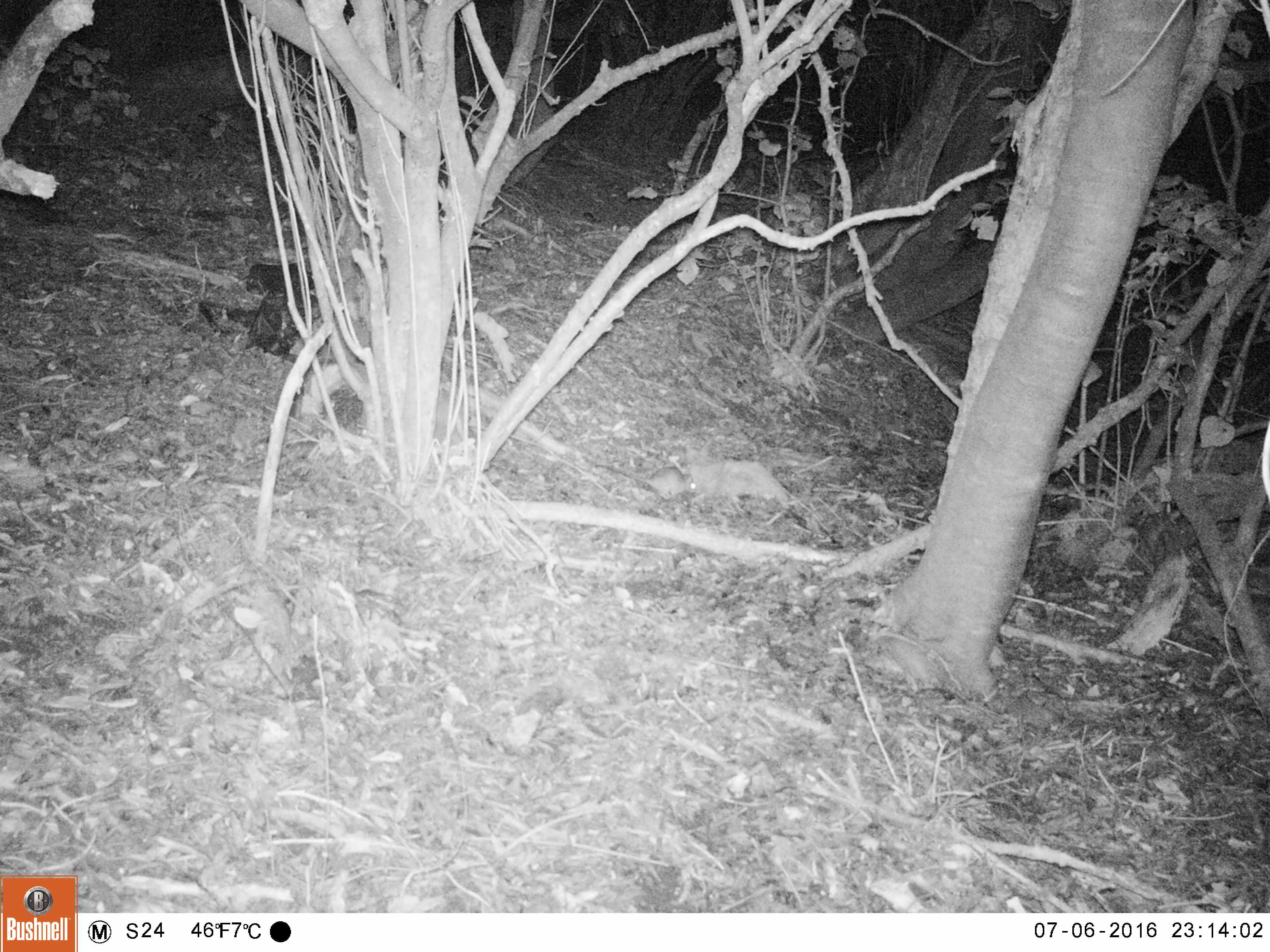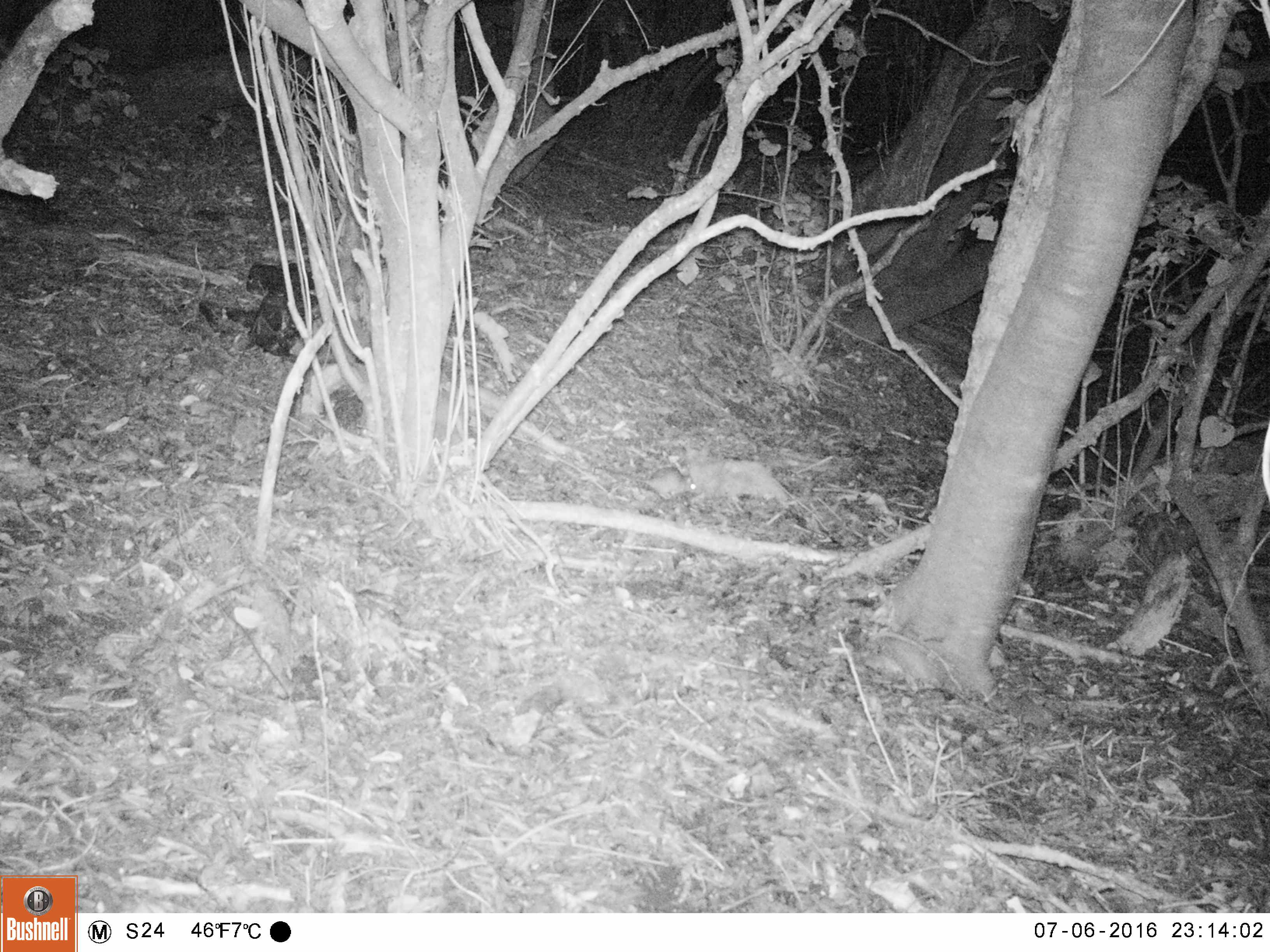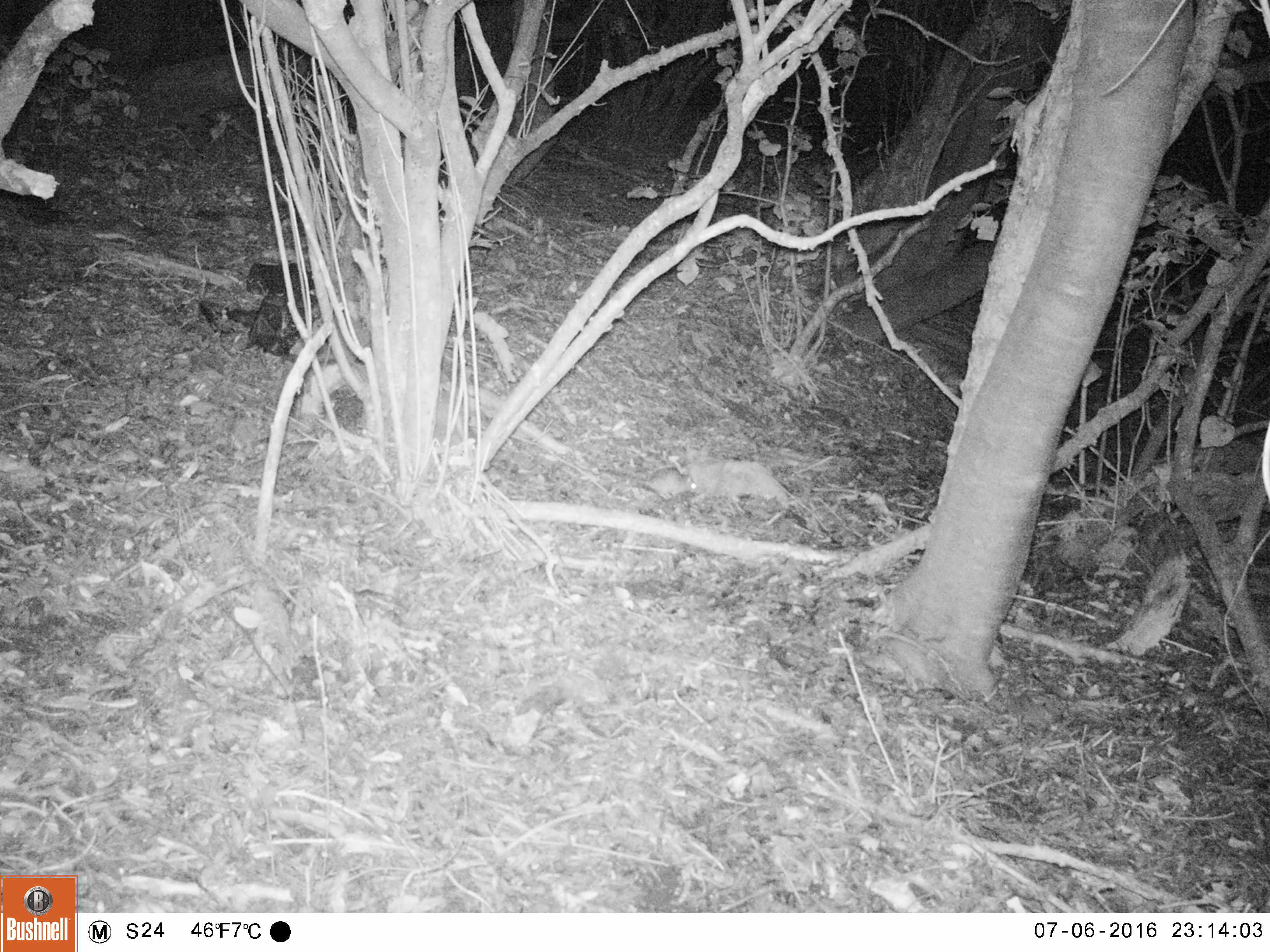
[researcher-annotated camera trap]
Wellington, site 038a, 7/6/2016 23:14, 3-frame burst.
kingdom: Animalia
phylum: Chordata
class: Mammalia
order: Rodentia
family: Muridae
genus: Rattus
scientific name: Rattus rattus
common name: ship rat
Ship rat (Rattus rattus).